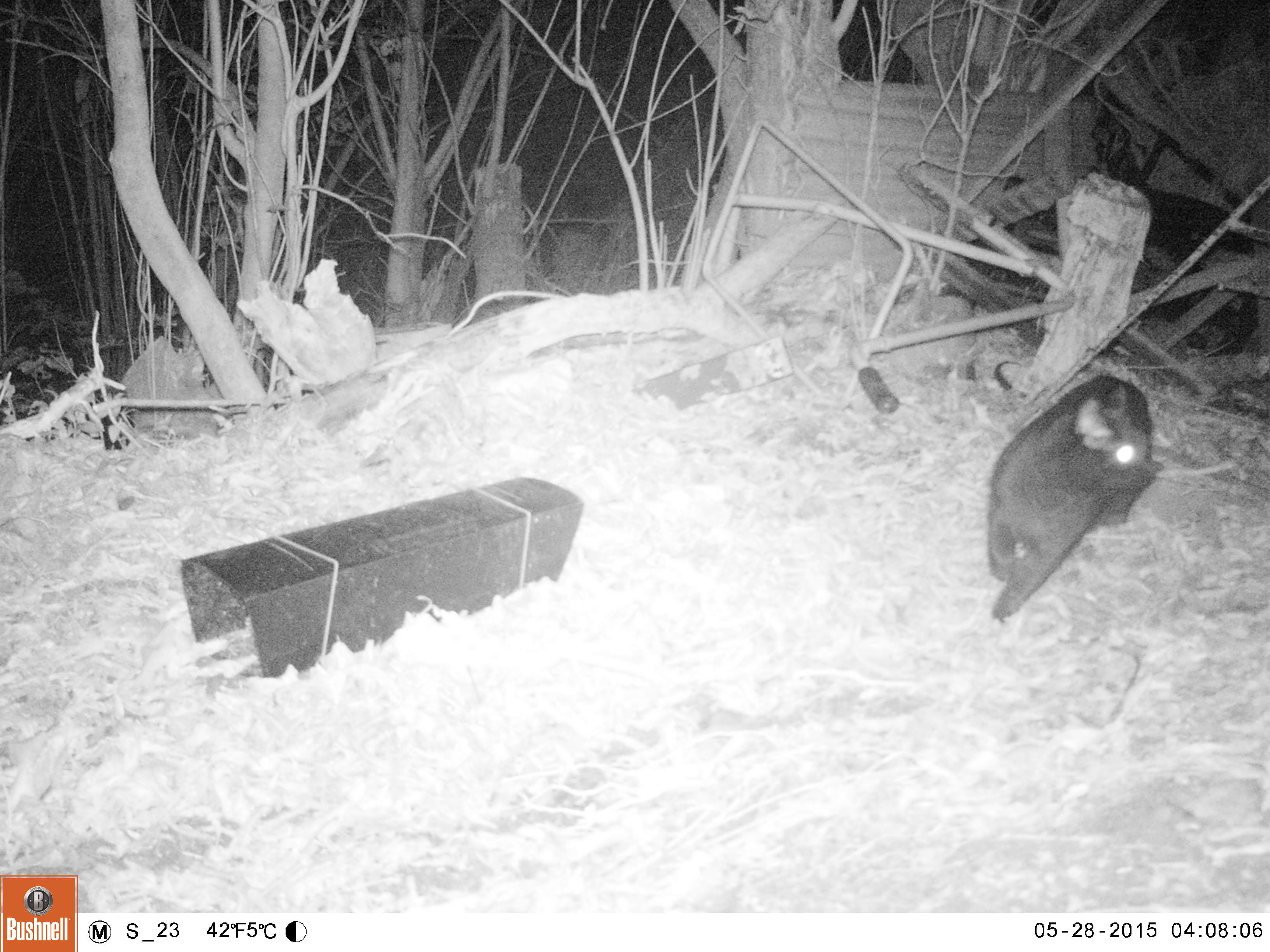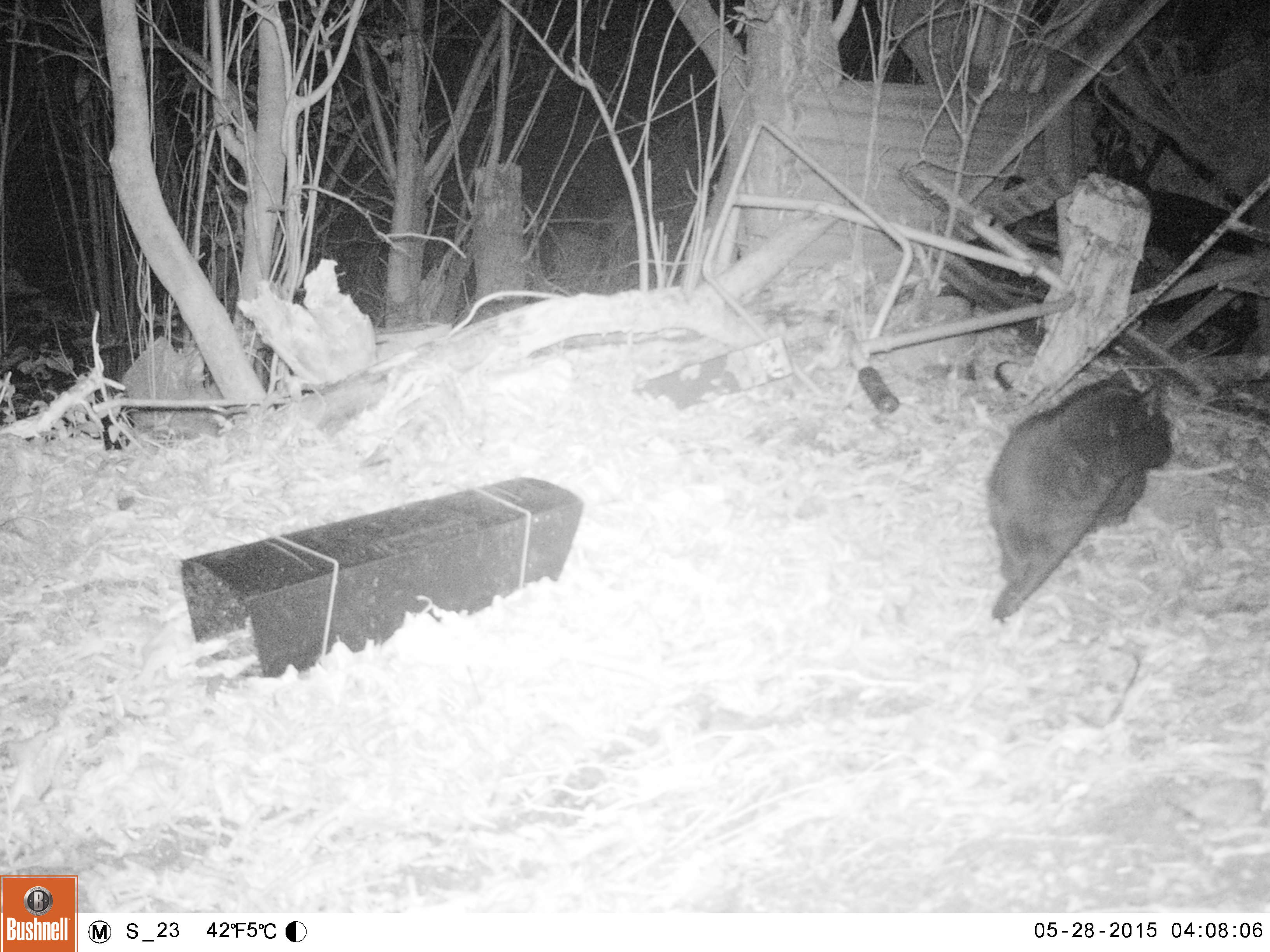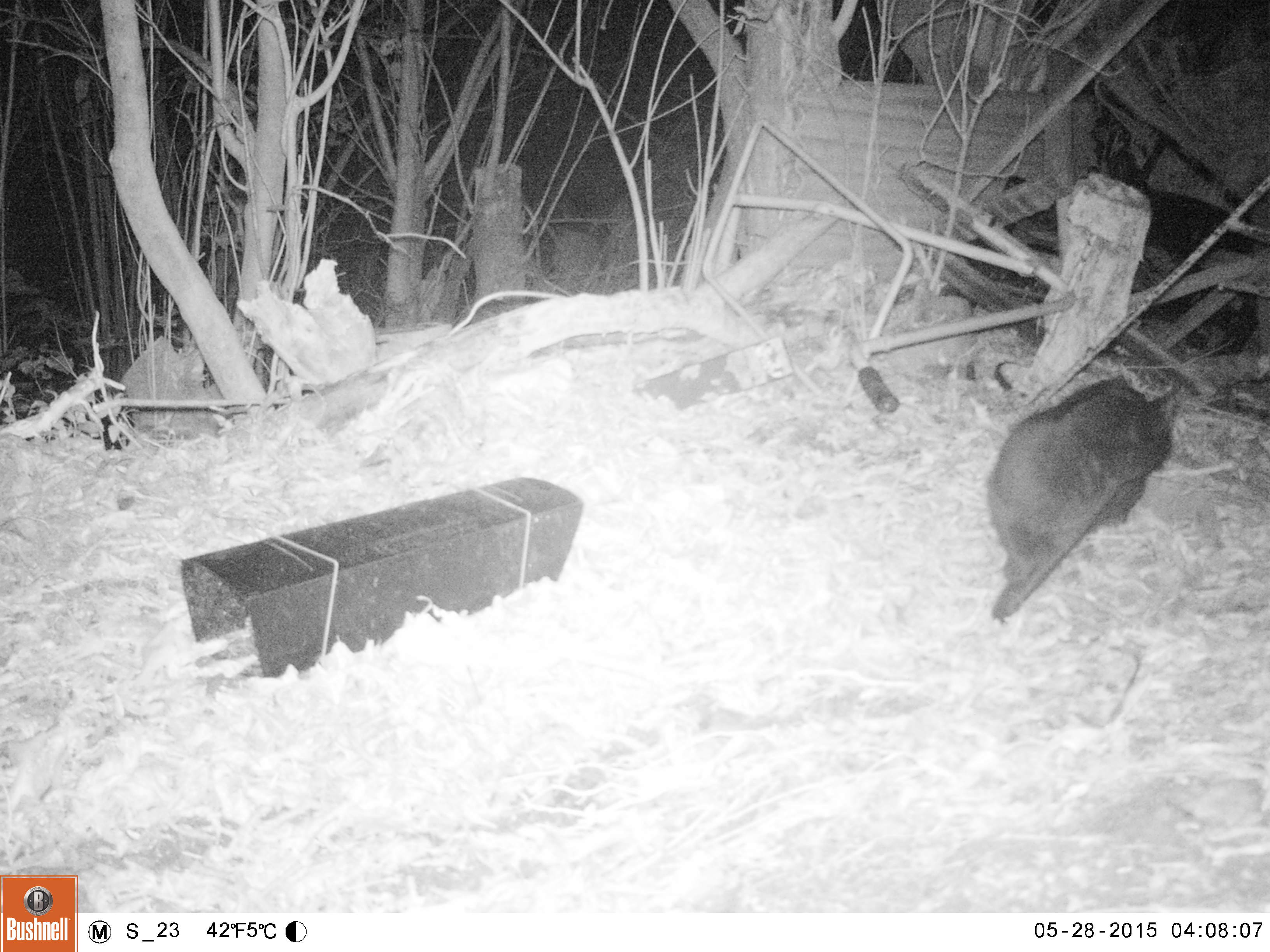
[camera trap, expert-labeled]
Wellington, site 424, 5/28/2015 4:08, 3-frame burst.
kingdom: Animalia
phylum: Chordata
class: Mammalia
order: Carnivora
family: Felidae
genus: Felis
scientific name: Felis catus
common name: cat